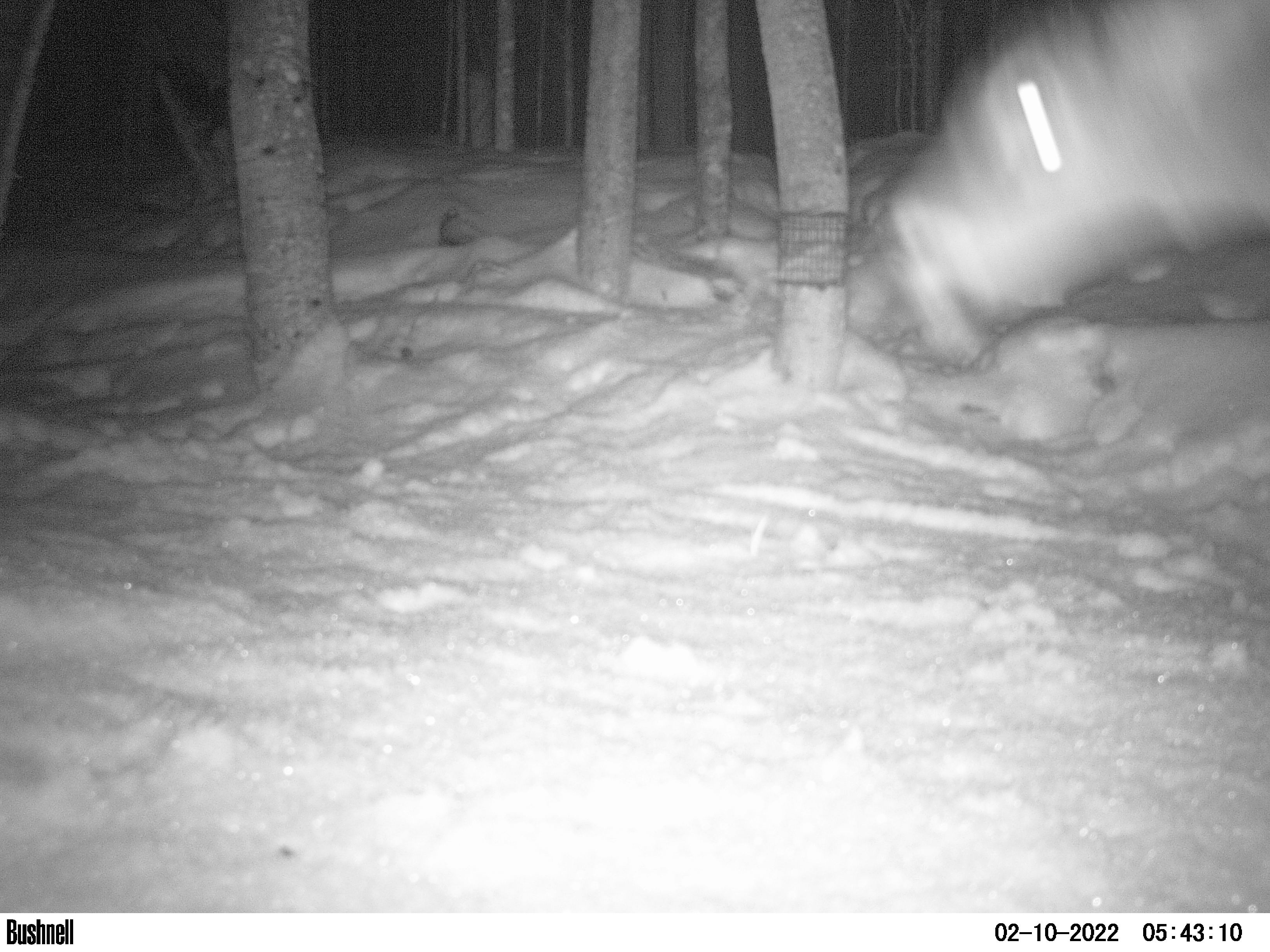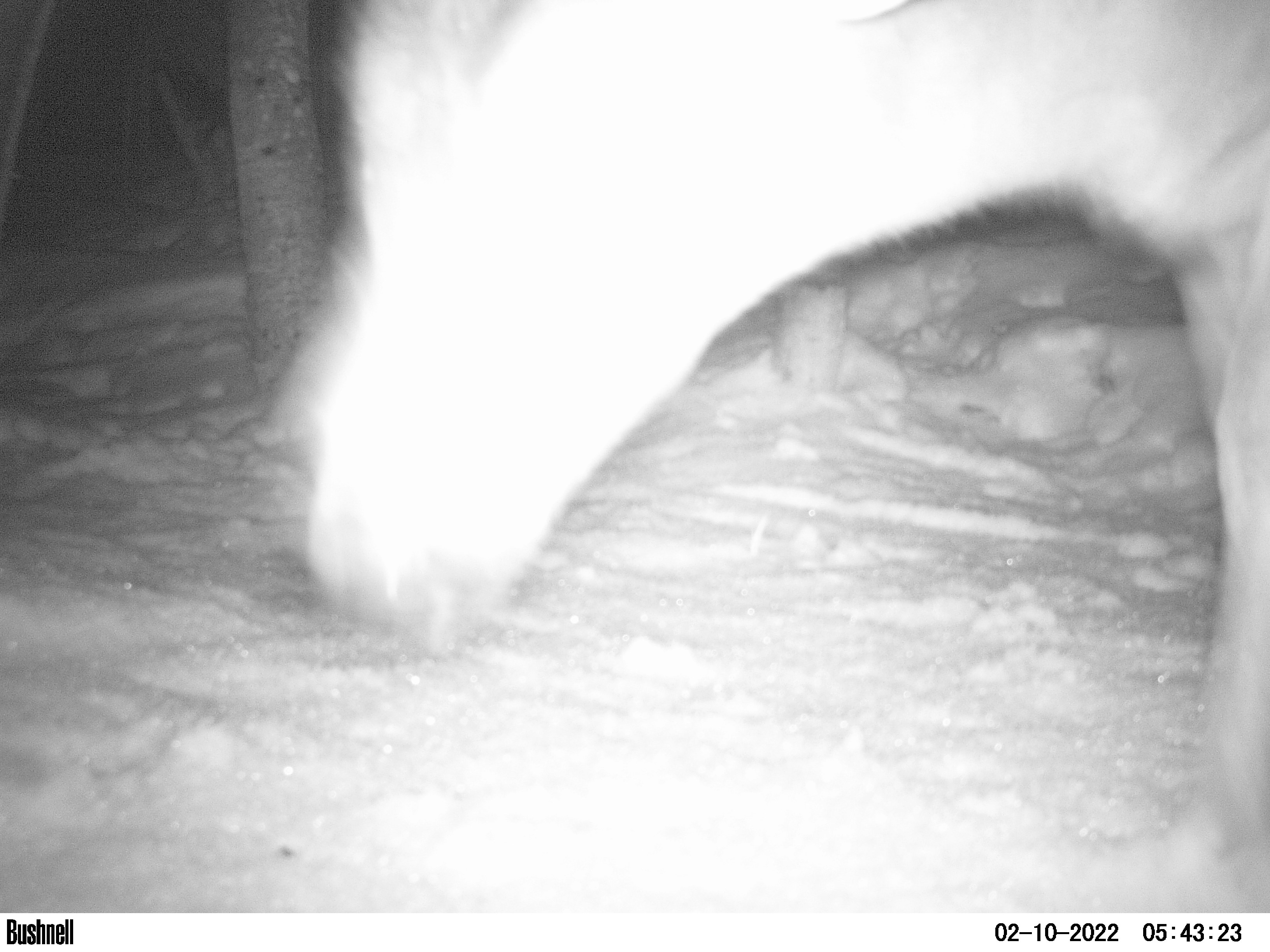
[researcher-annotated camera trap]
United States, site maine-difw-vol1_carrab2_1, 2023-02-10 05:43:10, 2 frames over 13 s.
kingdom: Animalia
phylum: Chordata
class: Mammalia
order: Artiodactyla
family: Cervidae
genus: Odocoileus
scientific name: Odocoileus virginianus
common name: white-tailed deer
White-tailed deer (Odocoileus virginianus).